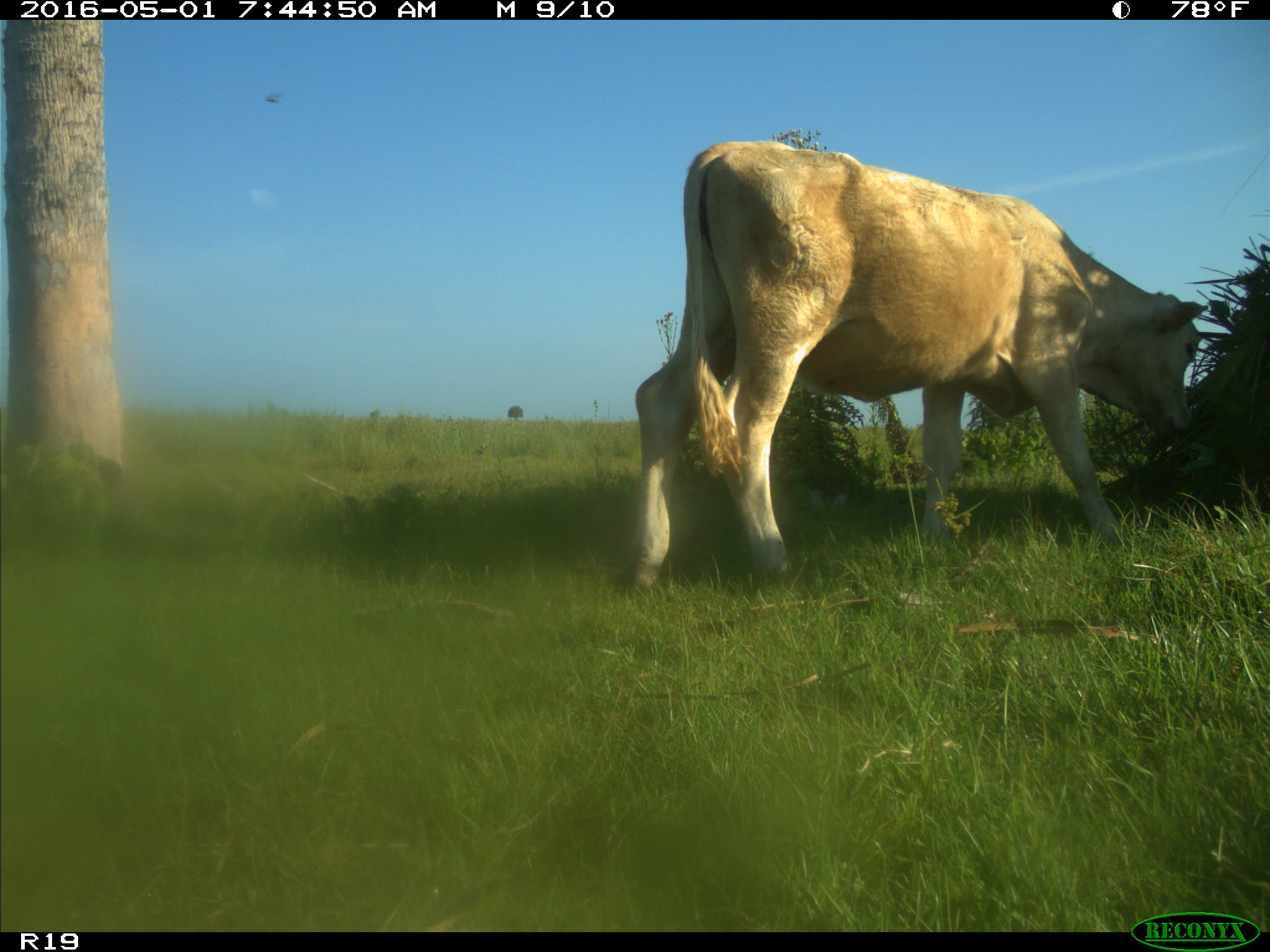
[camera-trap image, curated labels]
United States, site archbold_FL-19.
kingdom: Animalia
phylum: Chordata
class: Mammalia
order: Artiodactyla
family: Bovidae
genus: Bos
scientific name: Bos taurus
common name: domestic cow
Bos taurus (domestic cow).